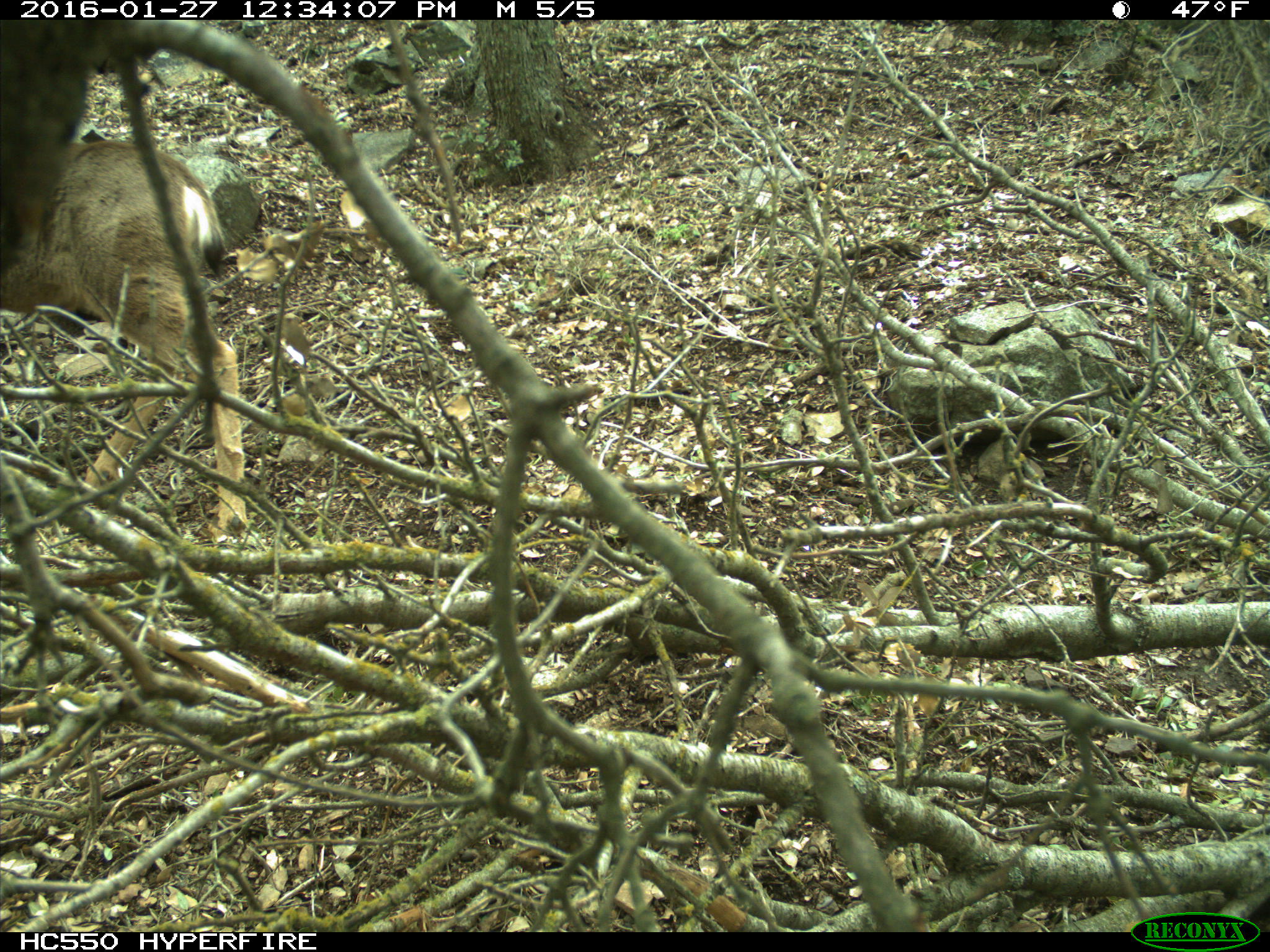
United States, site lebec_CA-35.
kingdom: Animalia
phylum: Chordata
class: Mammalia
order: Artiodactyla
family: Cervidae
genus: Odocoileus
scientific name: Odocoileus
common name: deer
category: unidentified deer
Unidentified deer (deer) (Odocoileus).